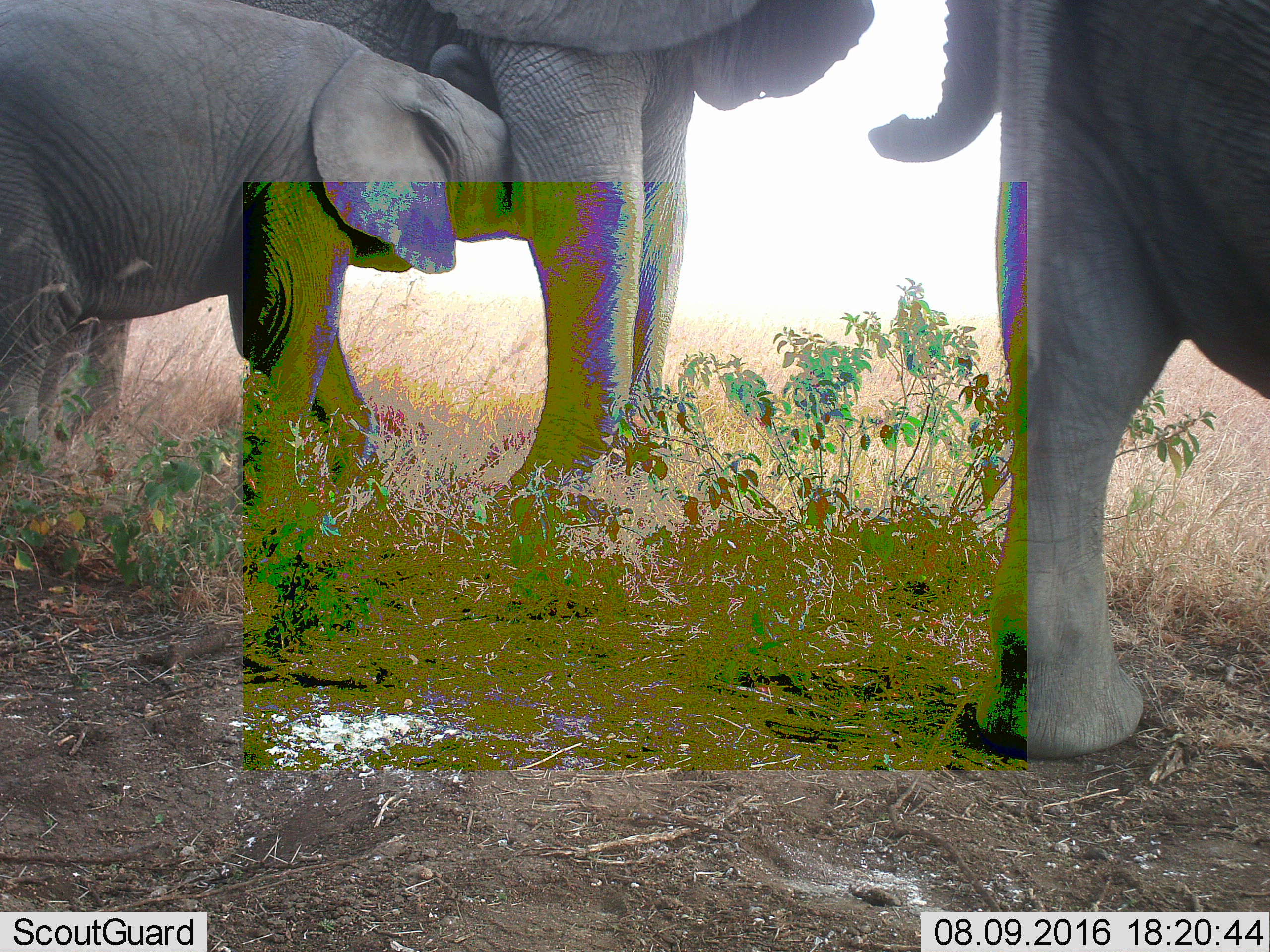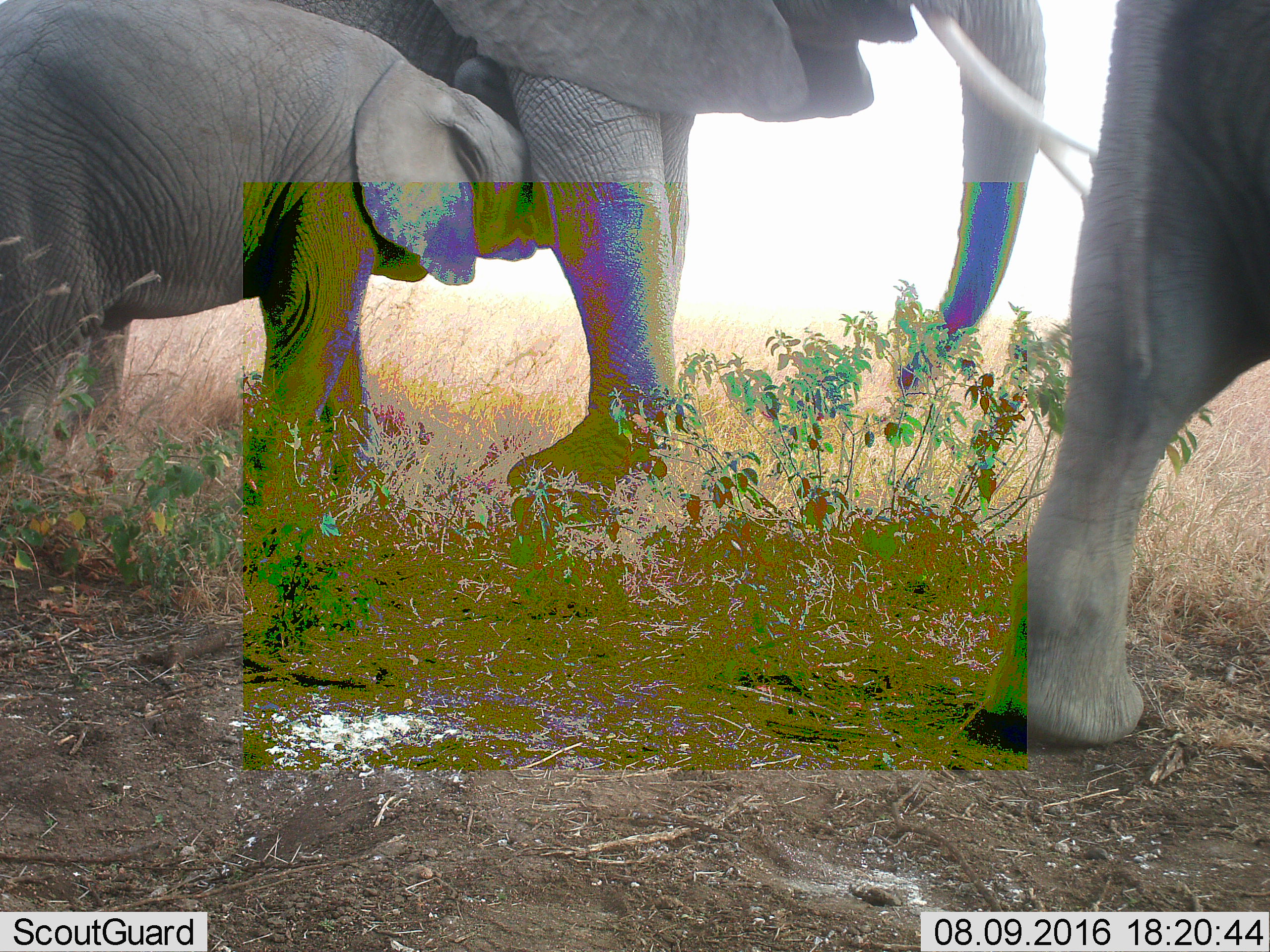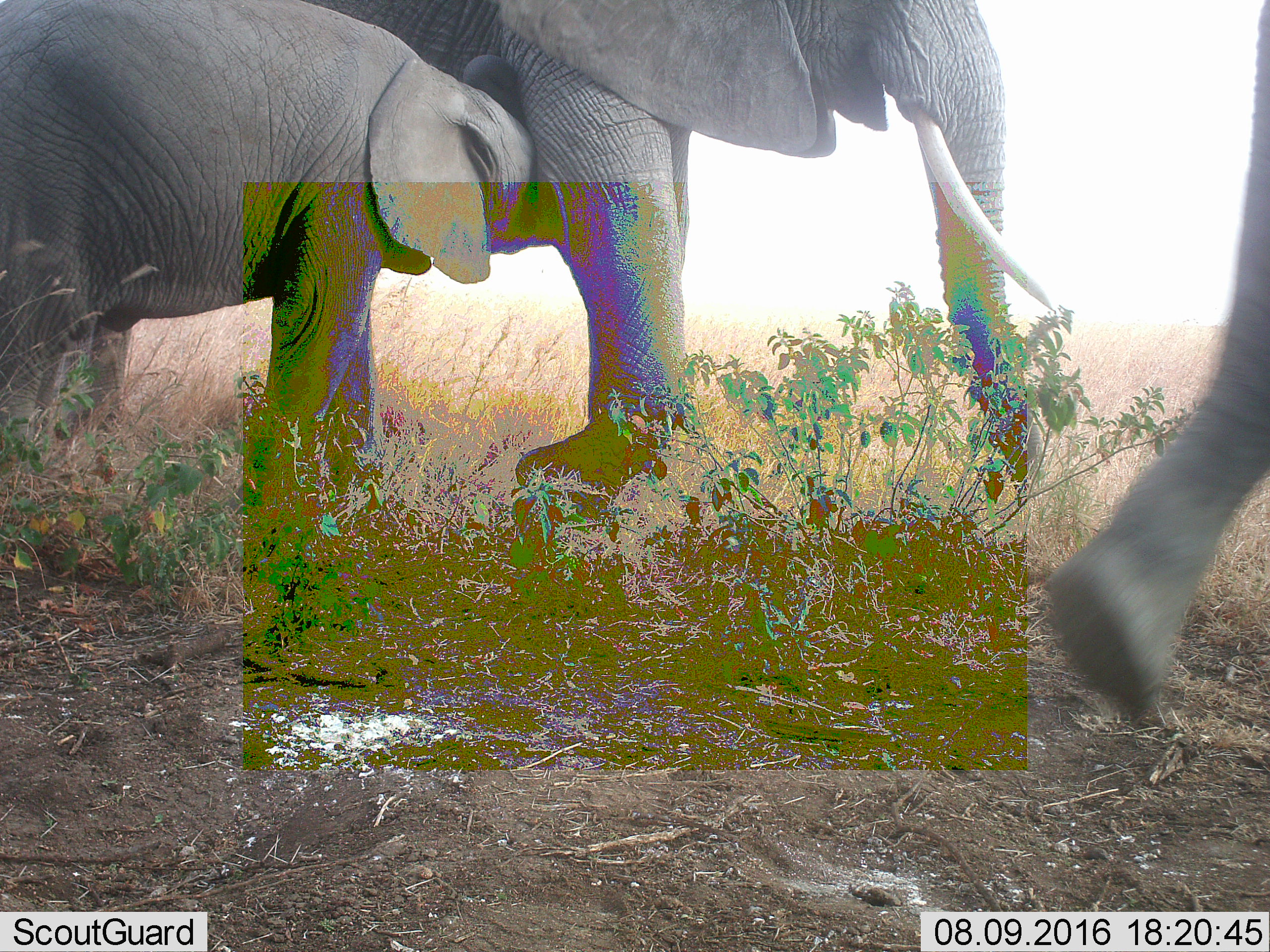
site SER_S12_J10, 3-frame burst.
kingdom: Animalia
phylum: Chordata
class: Mammalia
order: Proboscidea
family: Elephantidae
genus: Loxodonta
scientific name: Loxodonta africana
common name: african bush elephant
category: elephant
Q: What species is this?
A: Elephant (african bush elephant) (Loxodonta africana).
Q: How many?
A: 3.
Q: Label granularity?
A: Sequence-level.